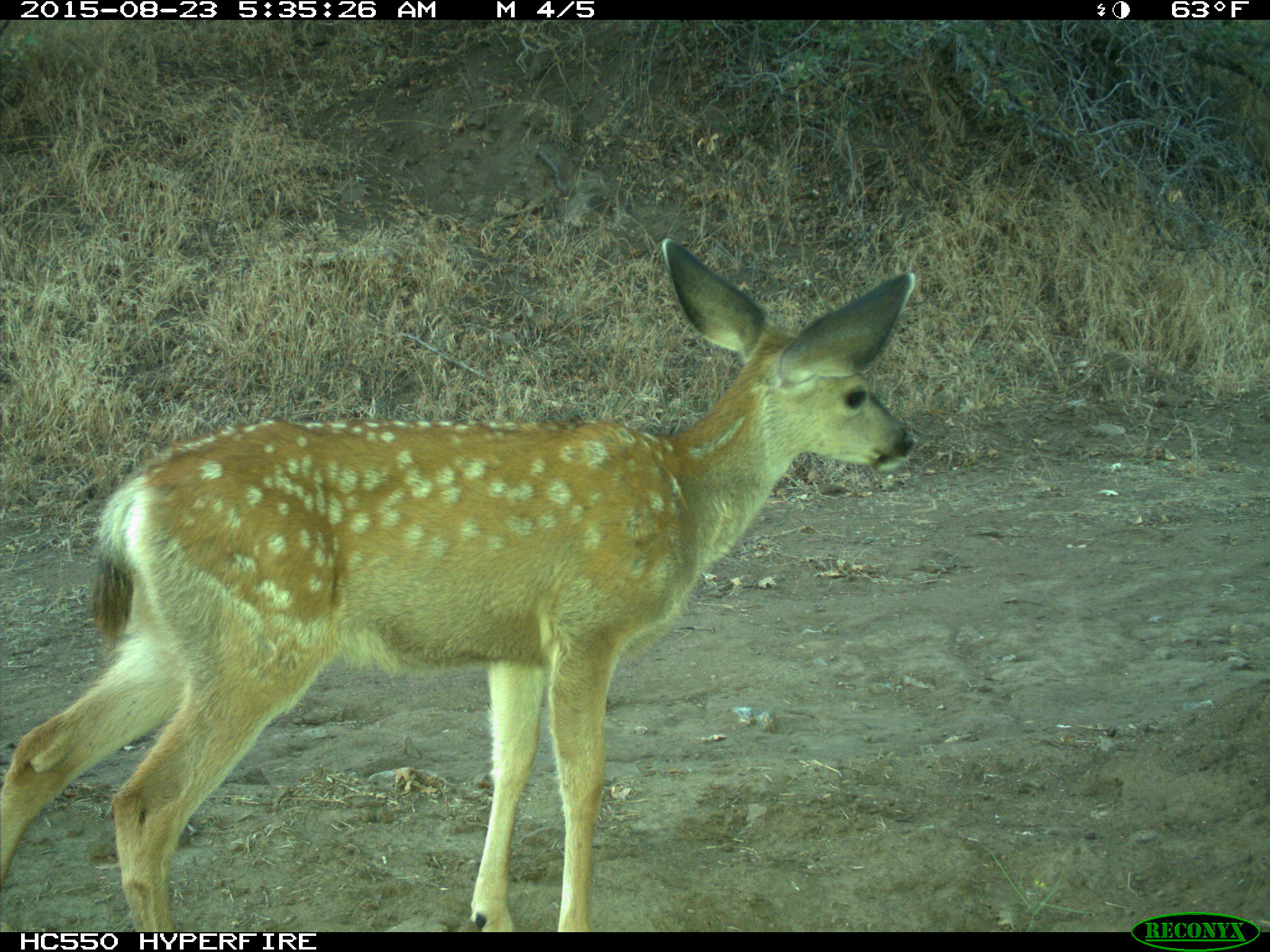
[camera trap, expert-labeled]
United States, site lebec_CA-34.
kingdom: Animalia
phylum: Chordata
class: Mammalia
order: Artiodactyla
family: Cervidae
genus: Odocoileus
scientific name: Odocoileus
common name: deer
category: unidentified deer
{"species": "unidentified deer (deer) (Odocoileus)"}